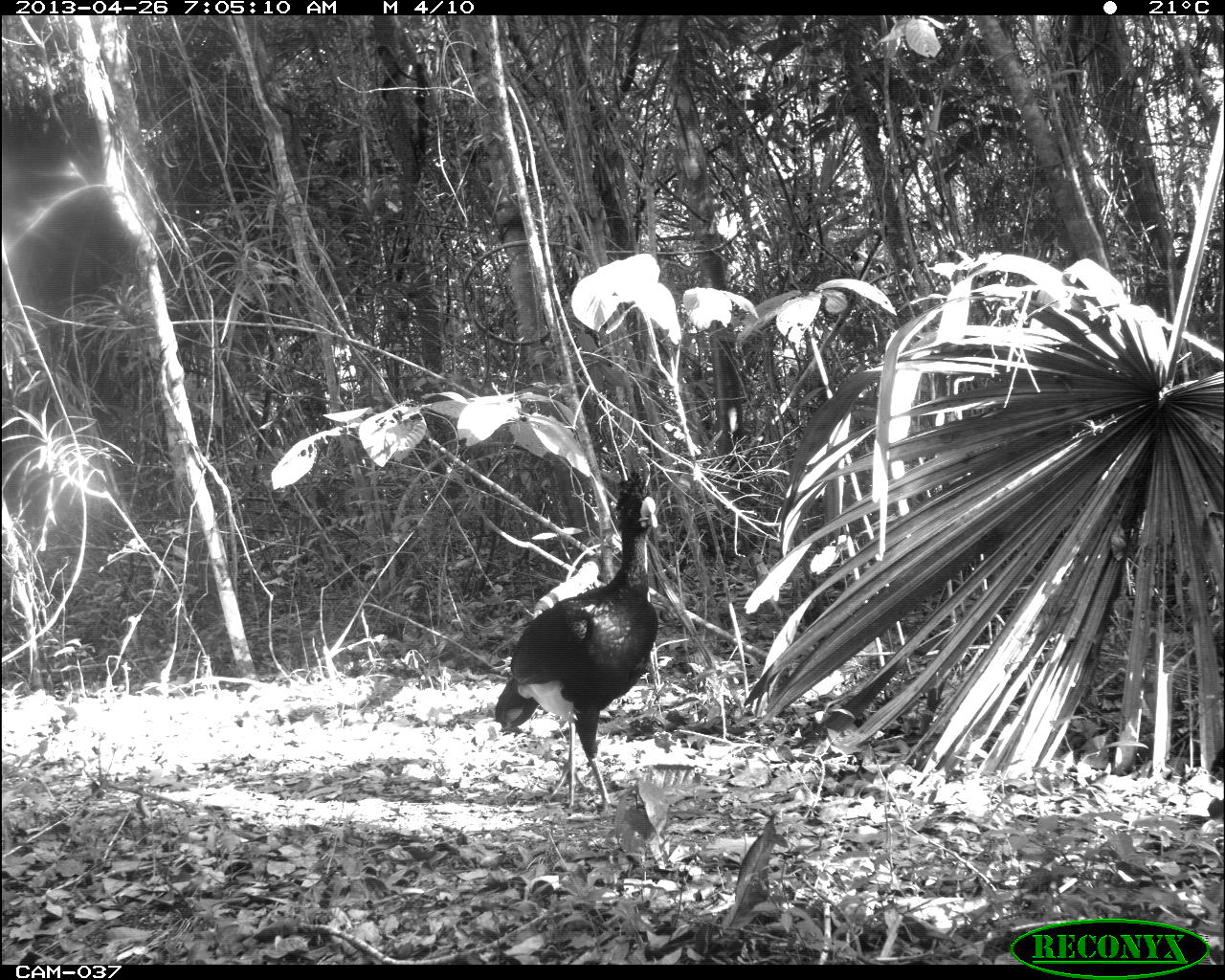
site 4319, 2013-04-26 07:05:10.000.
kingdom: Animalia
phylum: Chordata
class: Aves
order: Galliformes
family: Cracidae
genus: Crax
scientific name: Crax rubra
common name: great curassow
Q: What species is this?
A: Crax rubra (great curassow).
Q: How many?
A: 2.